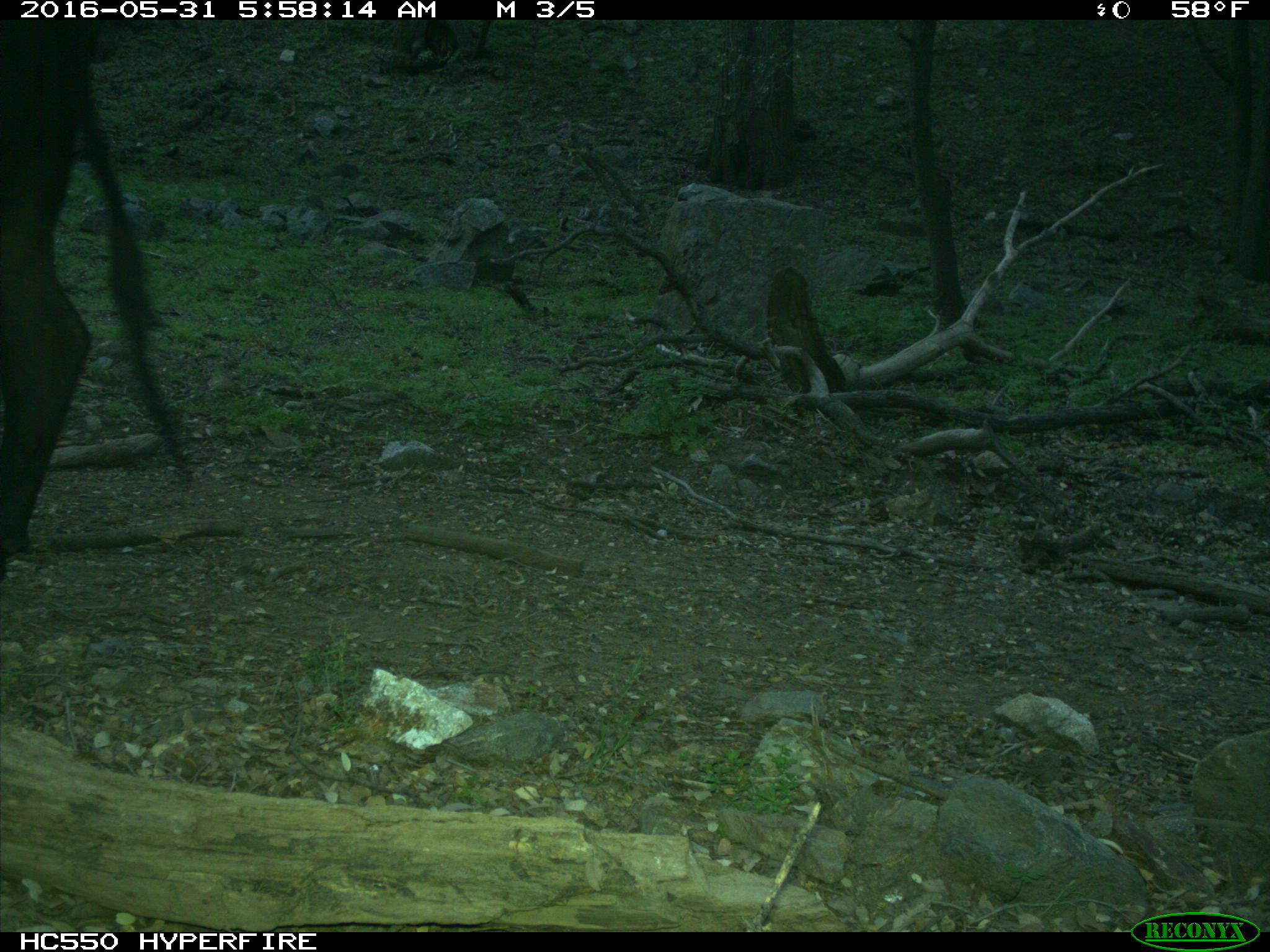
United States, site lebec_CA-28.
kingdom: Animalia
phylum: Chordata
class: Mammalia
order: Artiodactyla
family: Bovidae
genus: Bos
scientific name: Bos taurus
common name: domestic cow